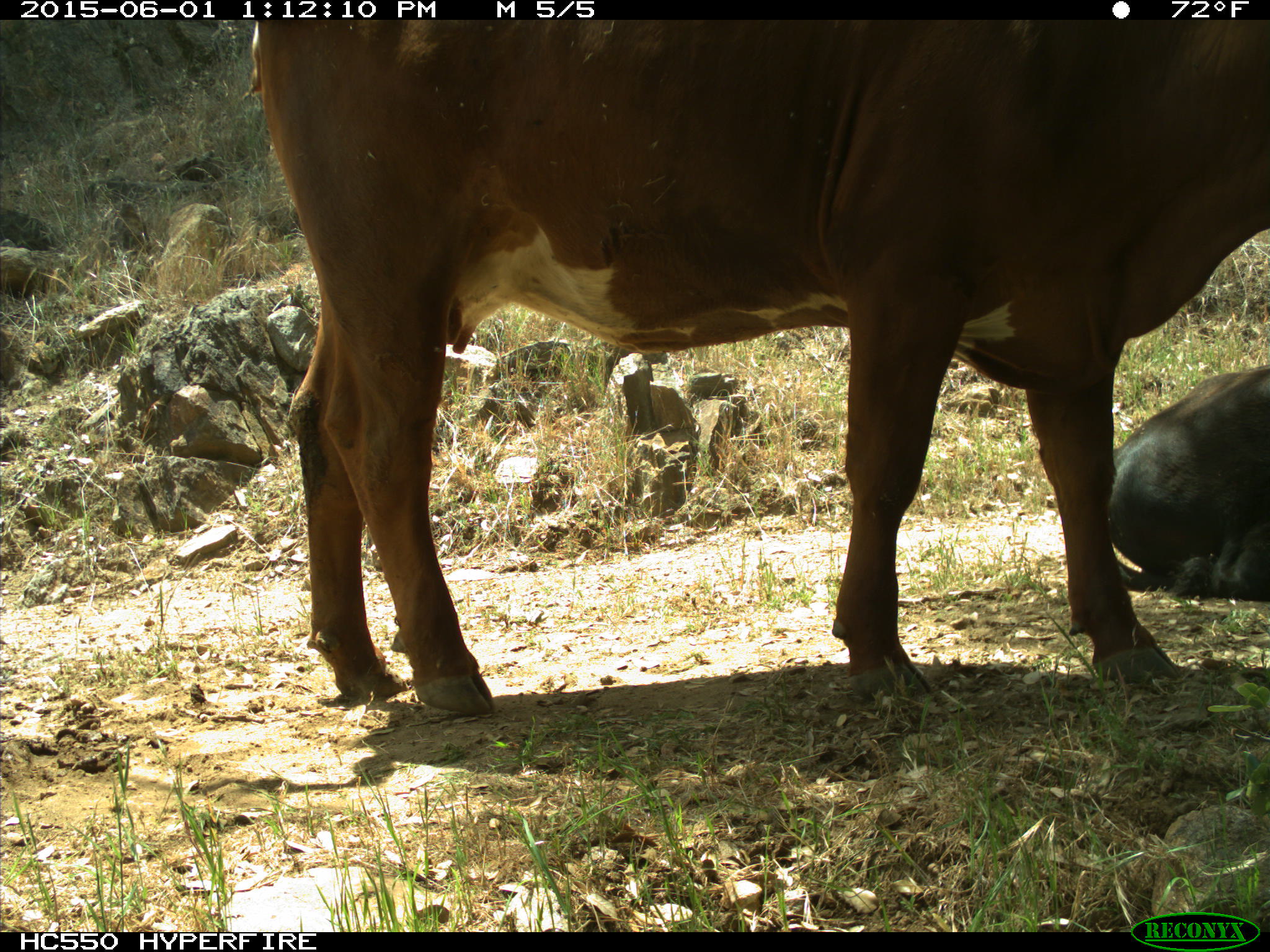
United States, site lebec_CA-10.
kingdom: Animalia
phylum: Chordata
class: Mammalia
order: Artiodactyla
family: Bovidae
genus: Bos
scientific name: Bos taurus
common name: domestic cow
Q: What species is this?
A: Bos taurus (domestic cow).